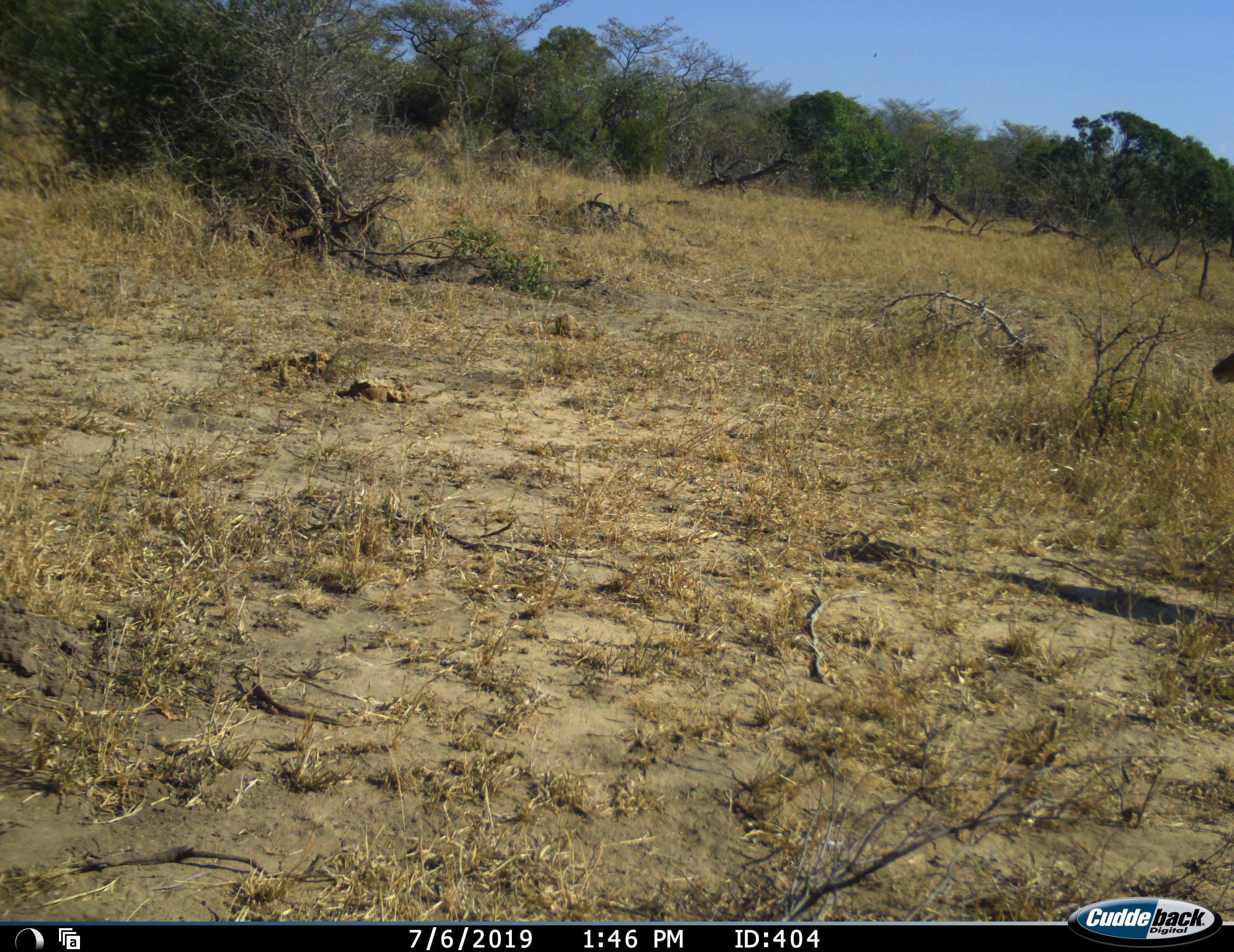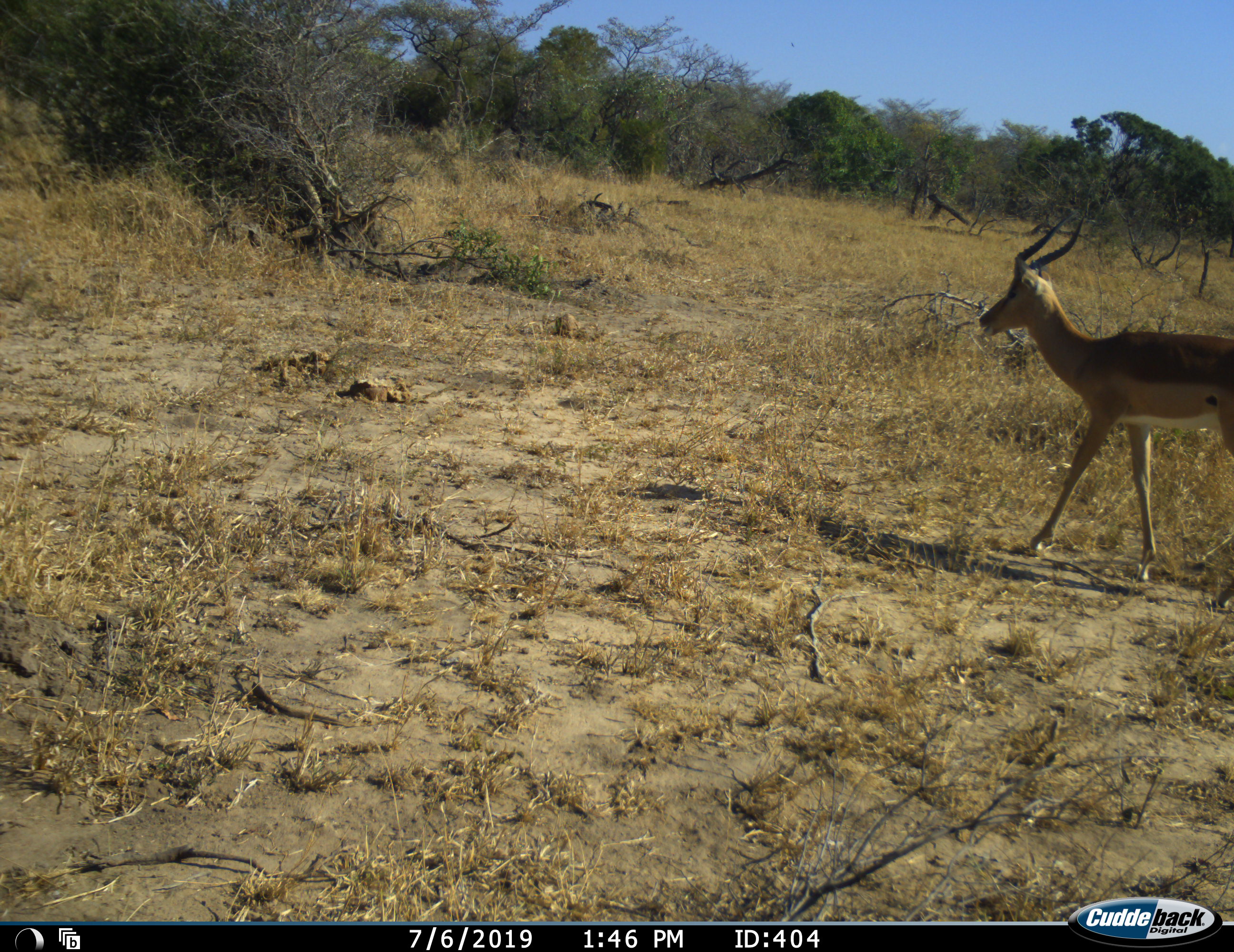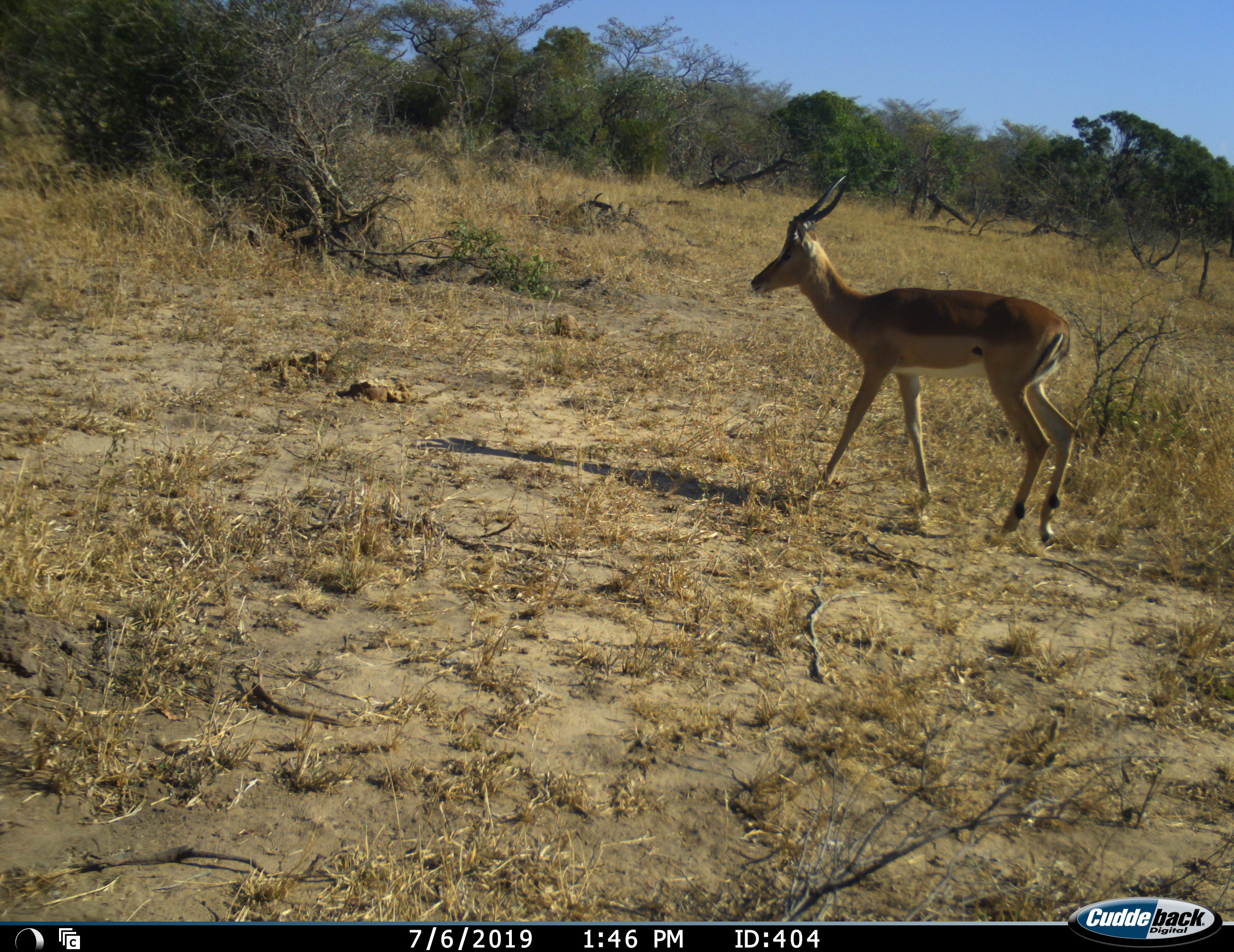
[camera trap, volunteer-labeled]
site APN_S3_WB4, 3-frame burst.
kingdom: Animalia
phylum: Chordata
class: Mammalia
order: Artiodactyla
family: Bovidae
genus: Aepyceros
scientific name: Aepyceros melampus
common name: impala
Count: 1.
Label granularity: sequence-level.